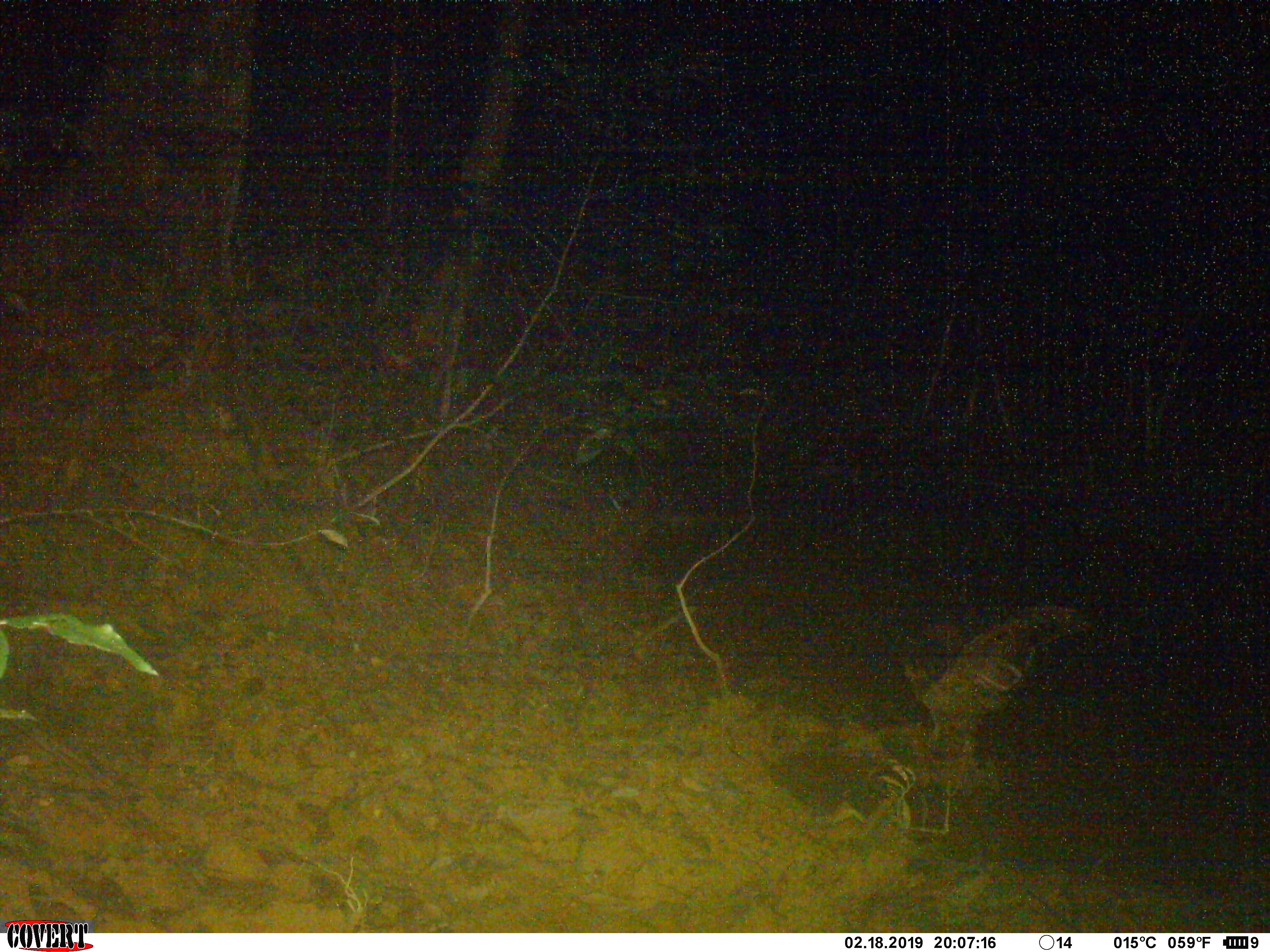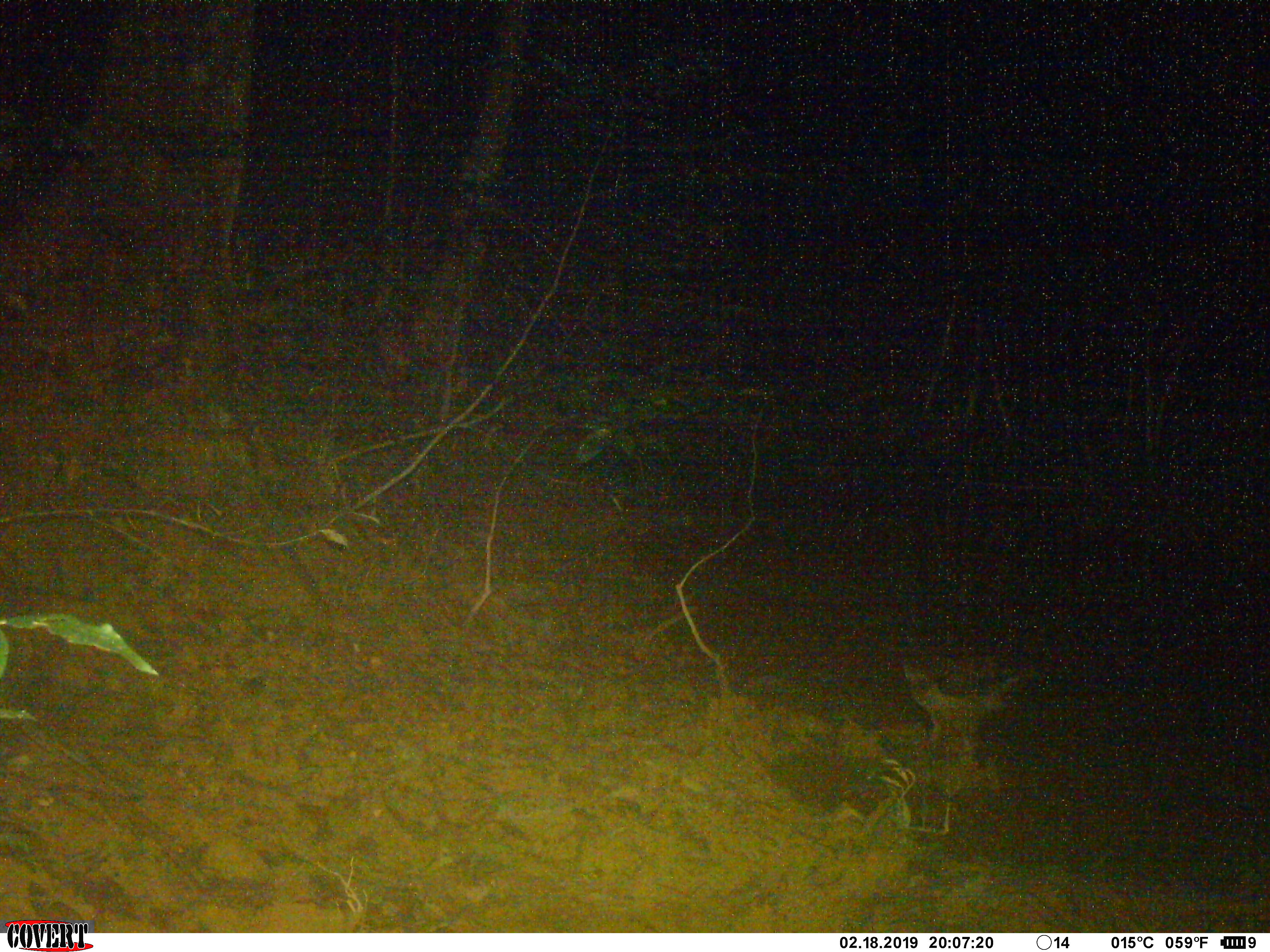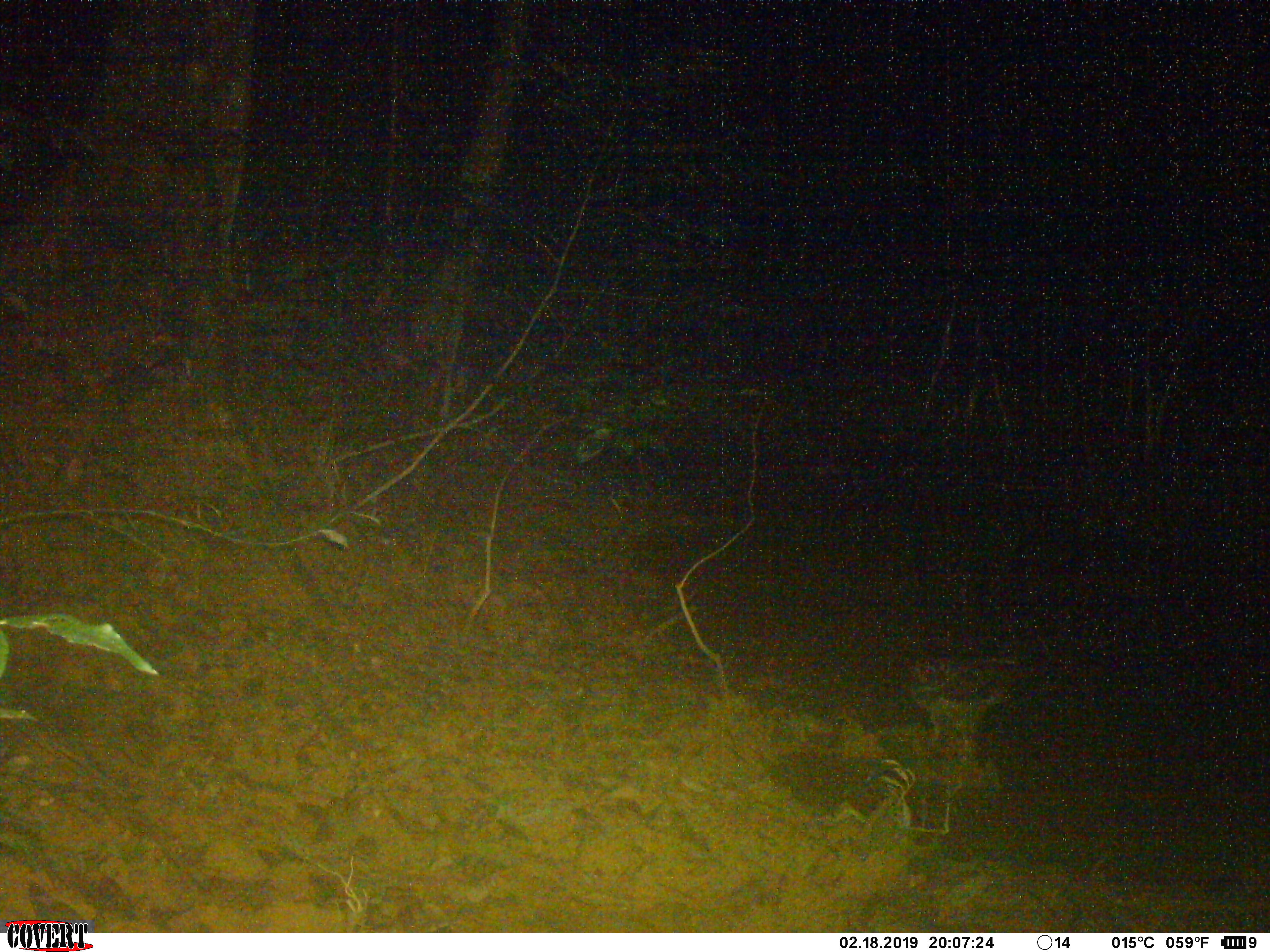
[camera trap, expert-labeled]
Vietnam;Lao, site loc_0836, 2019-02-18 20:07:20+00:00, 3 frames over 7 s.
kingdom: Animalia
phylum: Chordata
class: Aves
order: Strigiformes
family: Strigidae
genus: Strix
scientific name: Strix leptogrammica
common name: brown wood owl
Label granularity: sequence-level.